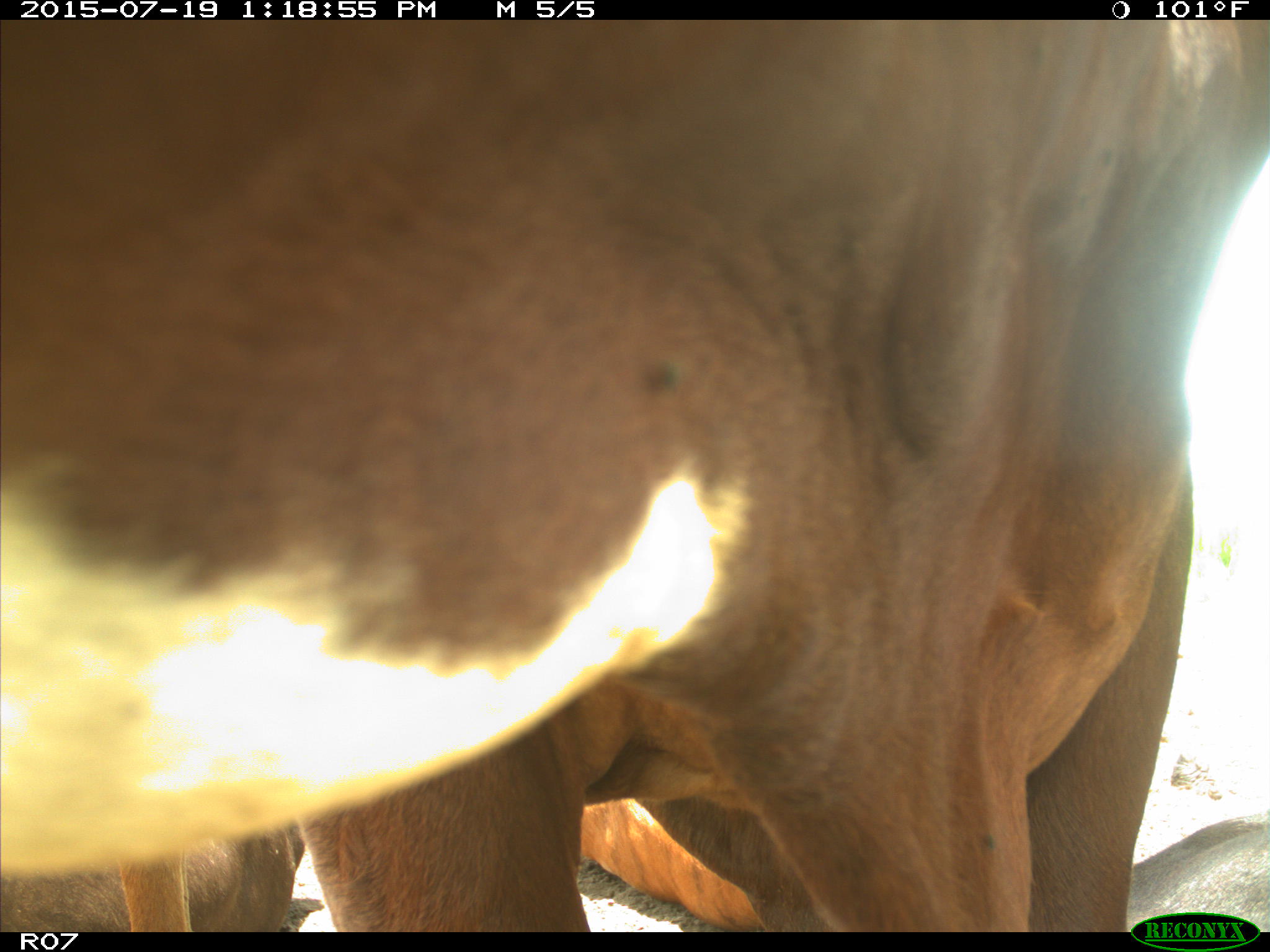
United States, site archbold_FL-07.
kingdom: Animalia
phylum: Chordata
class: Mammalia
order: Artiodactyla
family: Bovidae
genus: Bos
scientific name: Bos taurus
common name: domestic cow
Bos taurus (domestic cow).